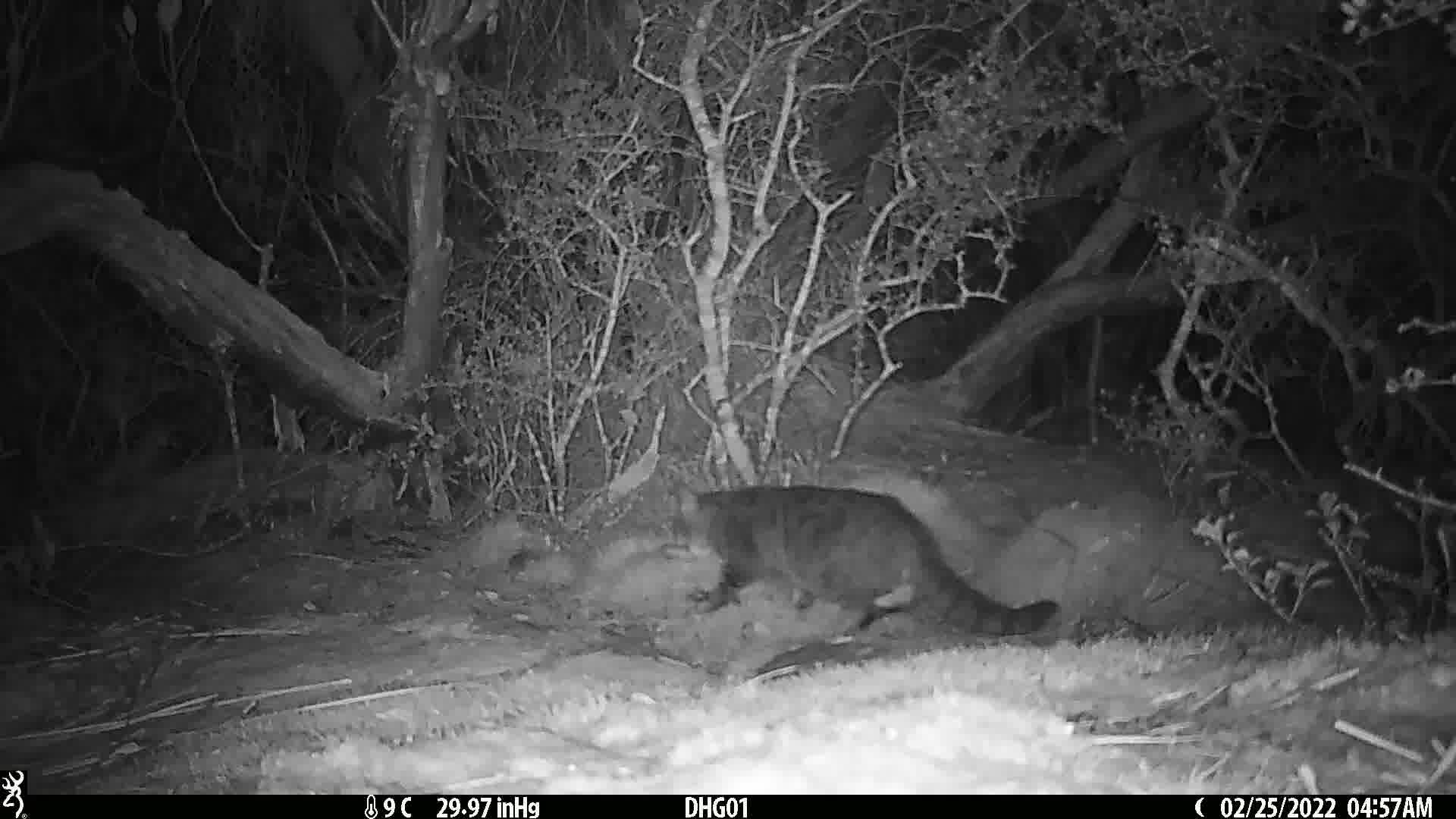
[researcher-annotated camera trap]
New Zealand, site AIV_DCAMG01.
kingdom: Animalia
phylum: Chordata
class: Mammalia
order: Carnivora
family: Felidae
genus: Felis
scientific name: Felis catus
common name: domestic cat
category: cat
Cat (domestic cat) (Felis catus).